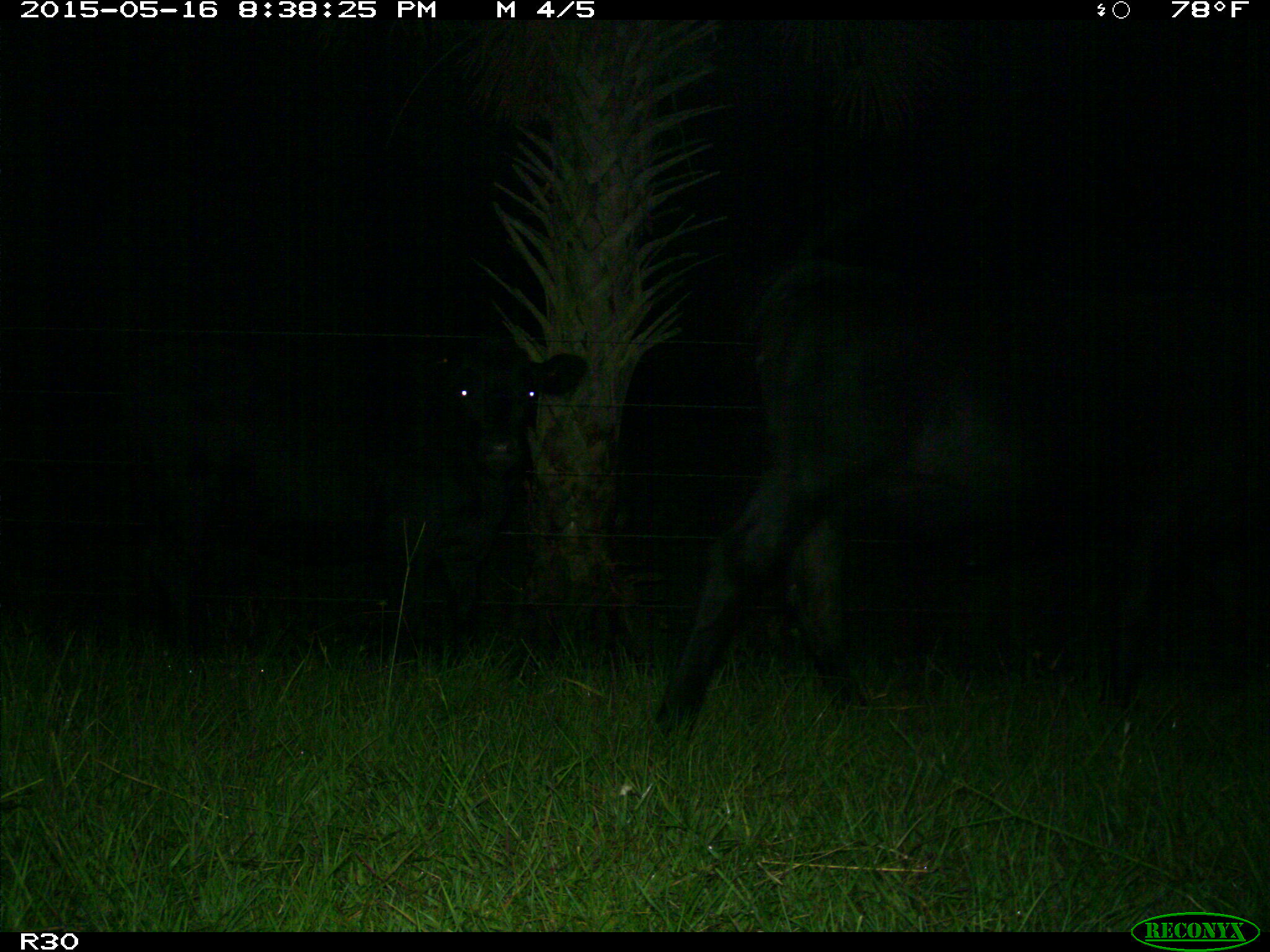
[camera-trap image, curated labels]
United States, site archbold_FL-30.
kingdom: Animalia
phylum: Chordata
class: Mammalia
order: Artiodactyla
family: Bovidae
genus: Bos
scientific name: Bos taurus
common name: domestic cow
Bos taurus (domestic cow).